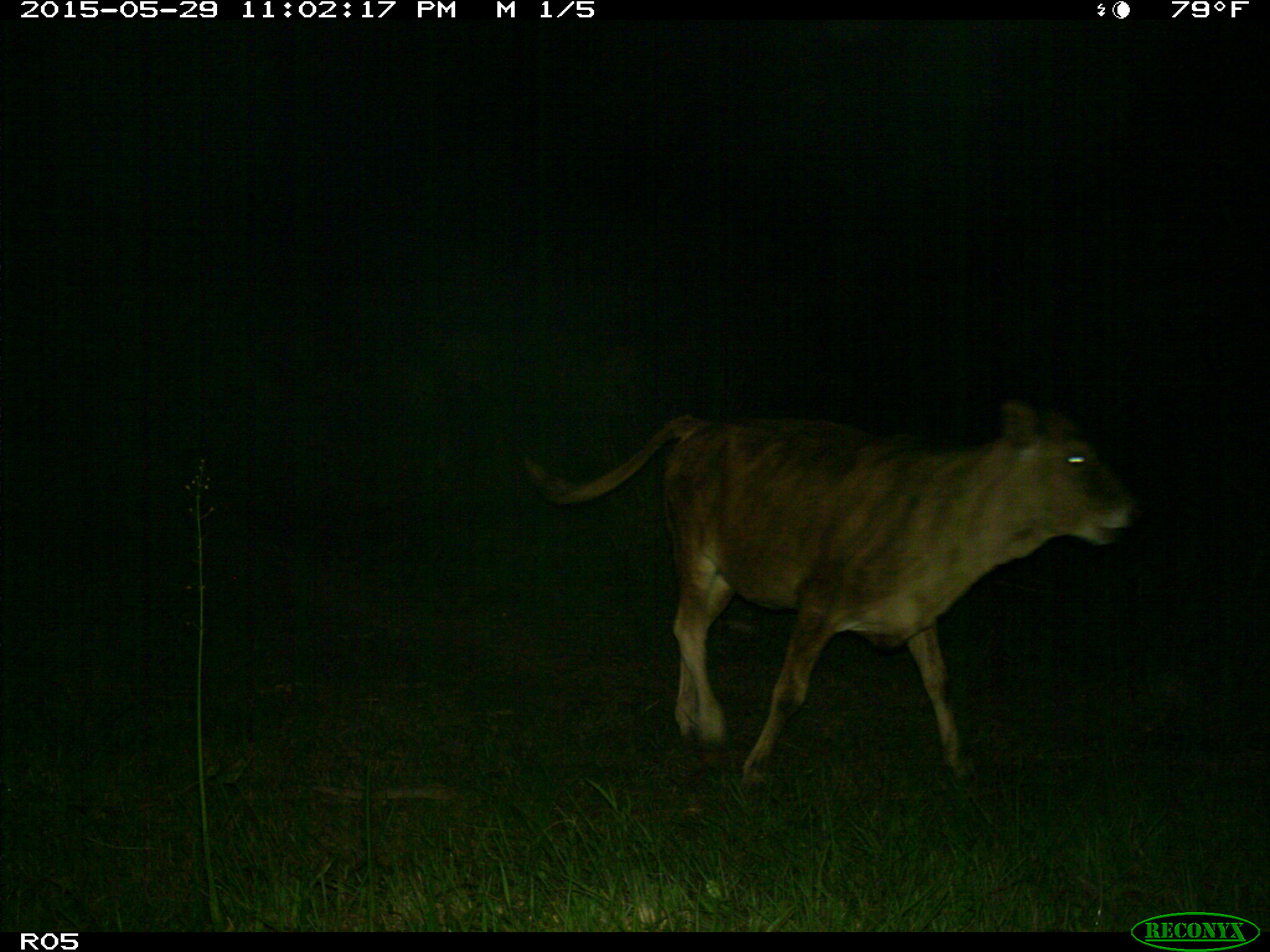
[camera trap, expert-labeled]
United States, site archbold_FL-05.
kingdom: Animalia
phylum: Chordata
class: Mammalia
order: Artiodactyla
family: Bovidae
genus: Bos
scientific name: Bos taurus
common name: domestic cow